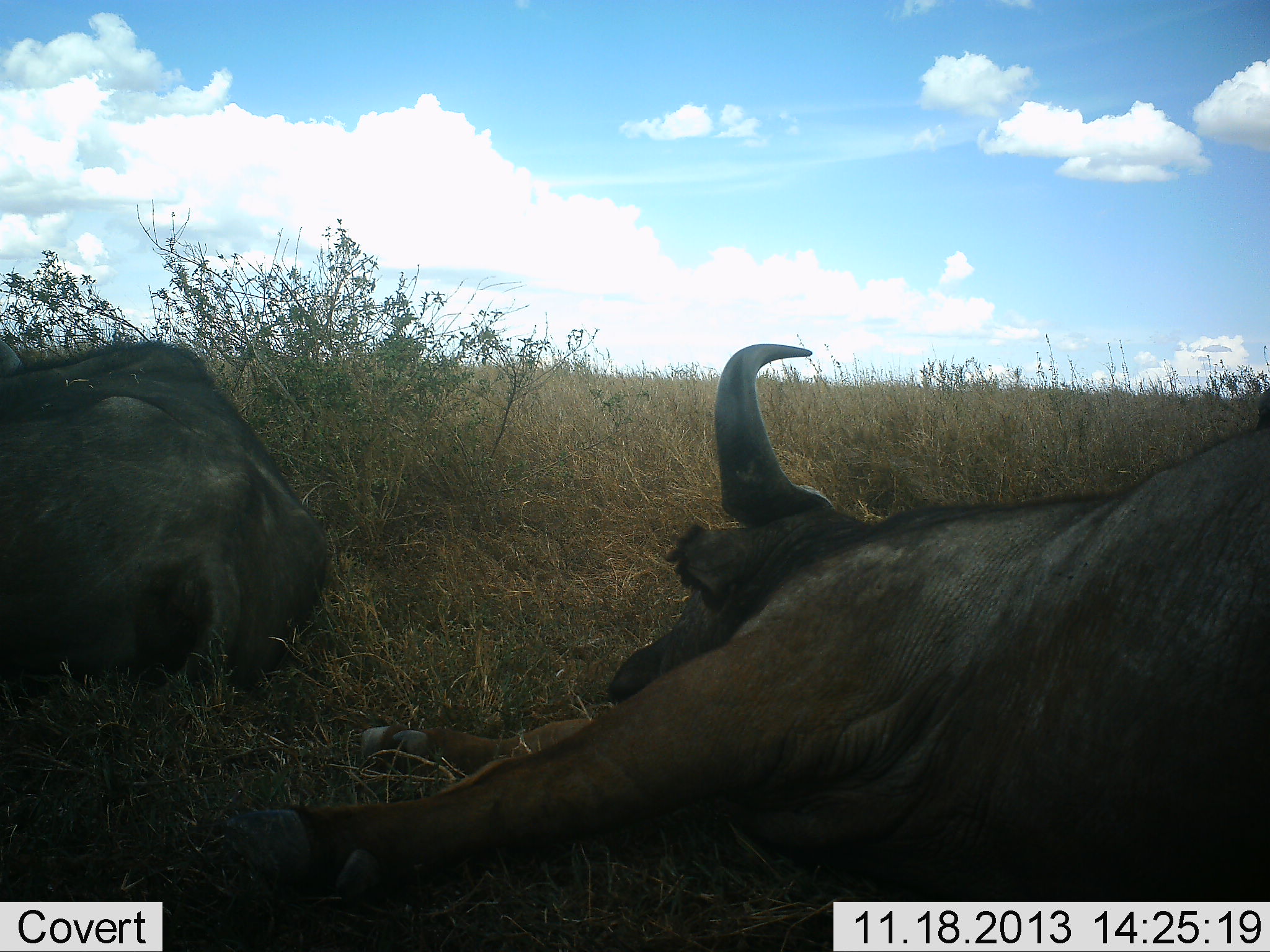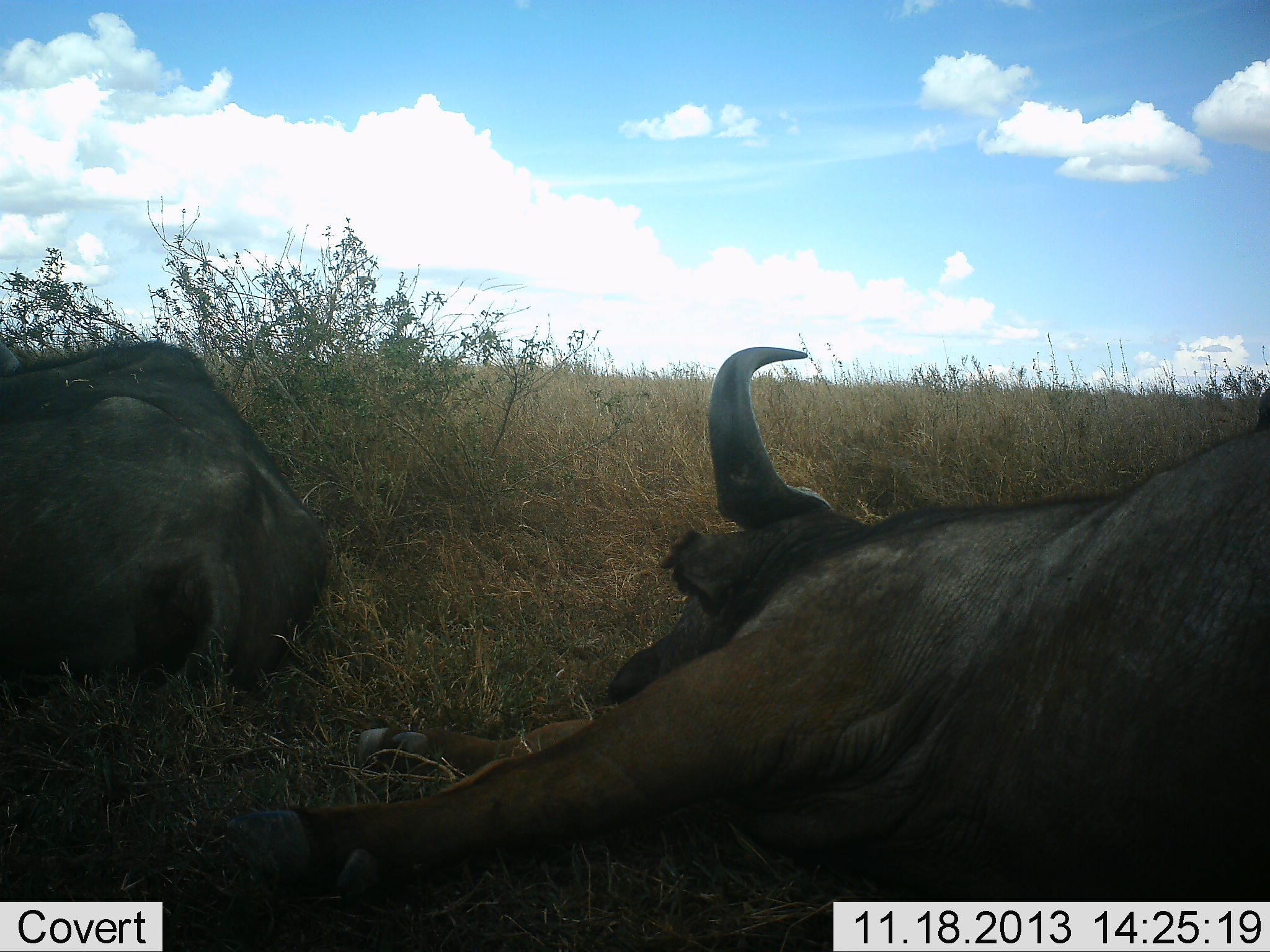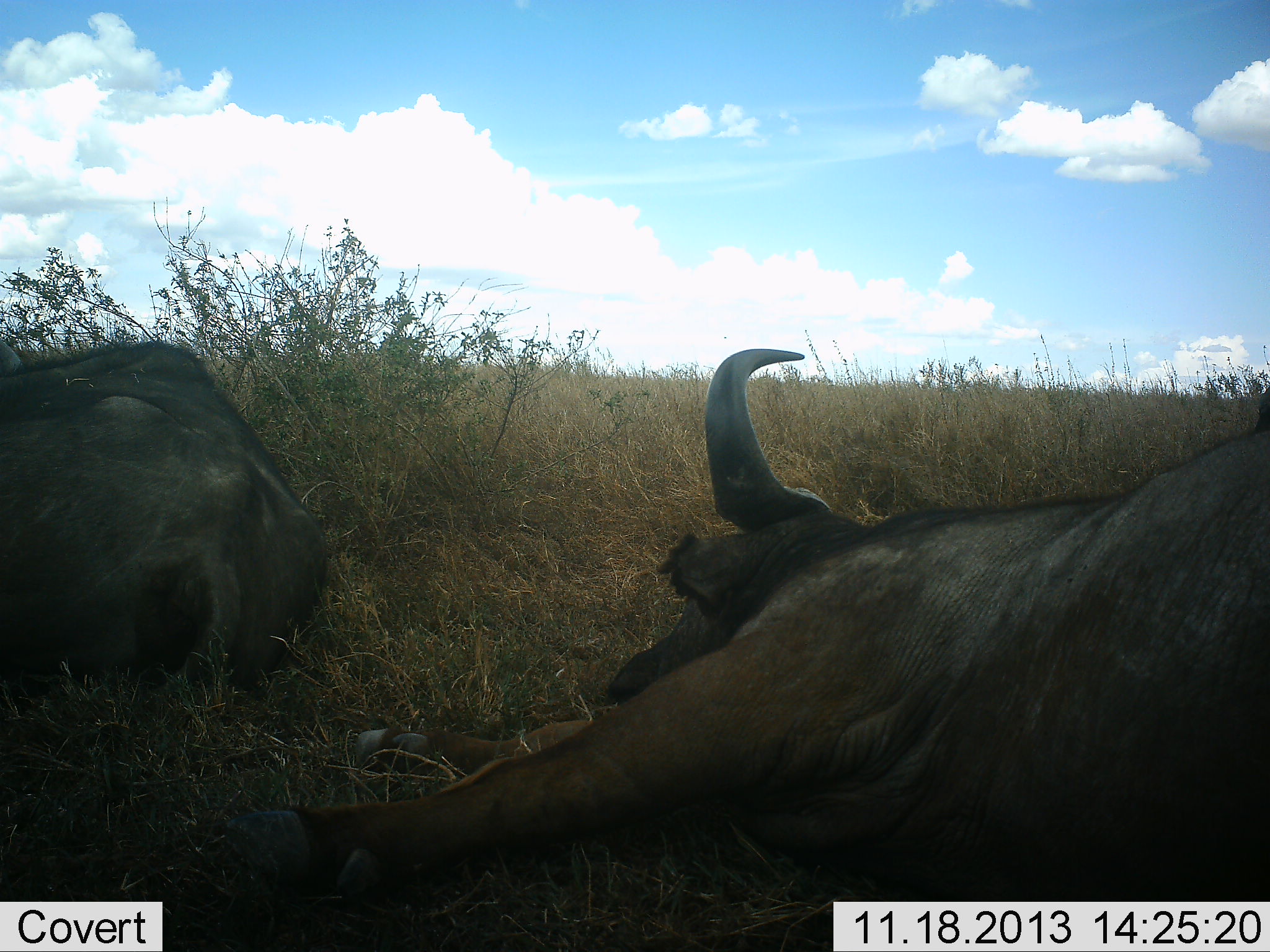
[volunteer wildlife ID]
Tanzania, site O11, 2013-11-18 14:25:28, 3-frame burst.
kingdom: Animalia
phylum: Chordata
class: Mammalia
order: Artiodactyla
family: Bovidae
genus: Connochaetes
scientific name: Connochaetes taurinus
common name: blue wildebeest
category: wildebeest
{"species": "wildebeest (blue wildebeest) (Connochaetes taurinus)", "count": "2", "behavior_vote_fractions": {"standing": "0%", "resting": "100%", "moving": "0%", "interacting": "0%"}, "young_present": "0%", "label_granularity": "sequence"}